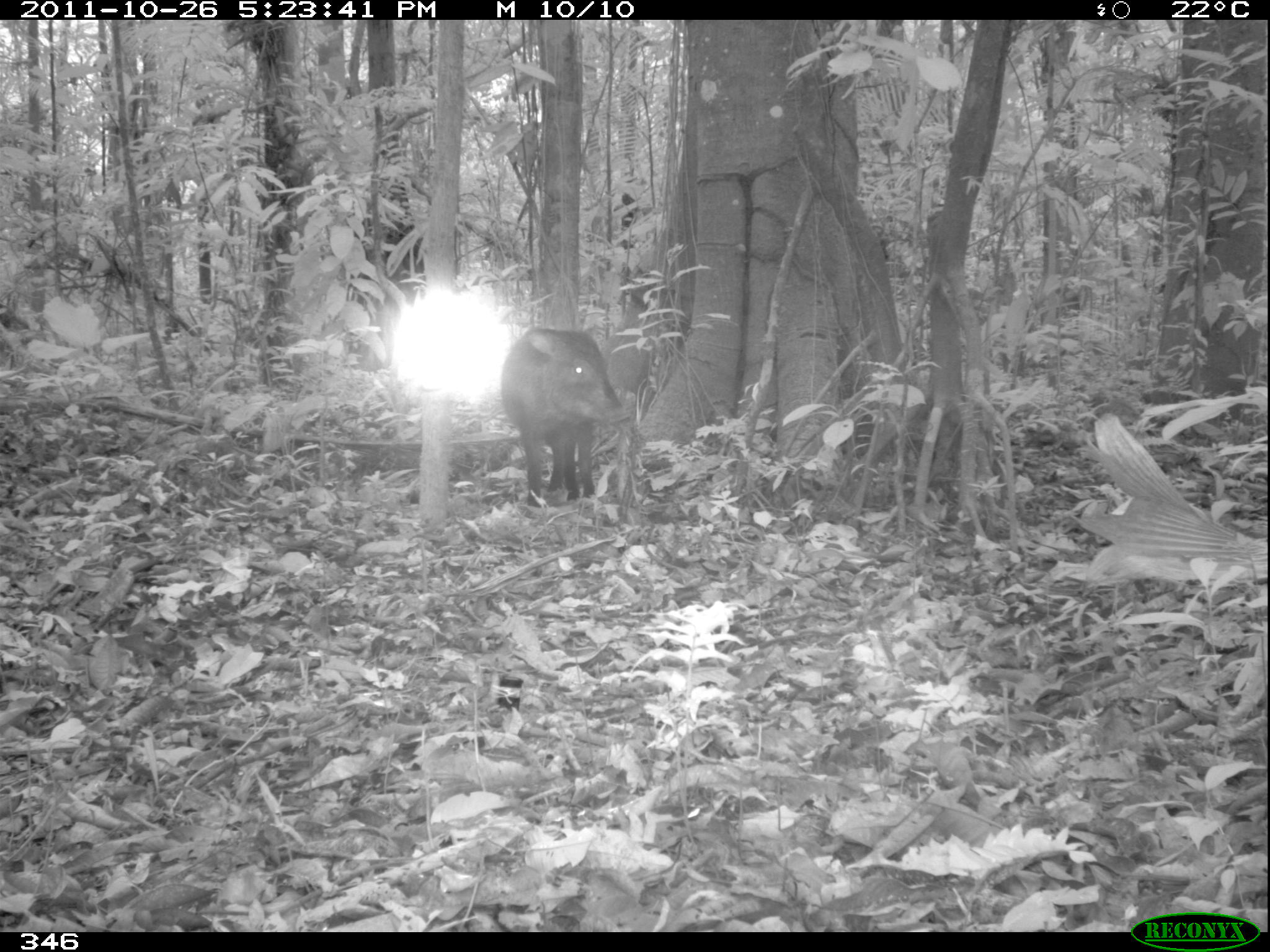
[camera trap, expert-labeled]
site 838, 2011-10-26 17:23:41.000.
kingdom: Animalia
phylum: Chordata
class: Mammalia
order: Artiodactyla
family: Tayassuidae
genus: Tayassu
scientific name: Tayassu pecari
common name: white-lipped peccary